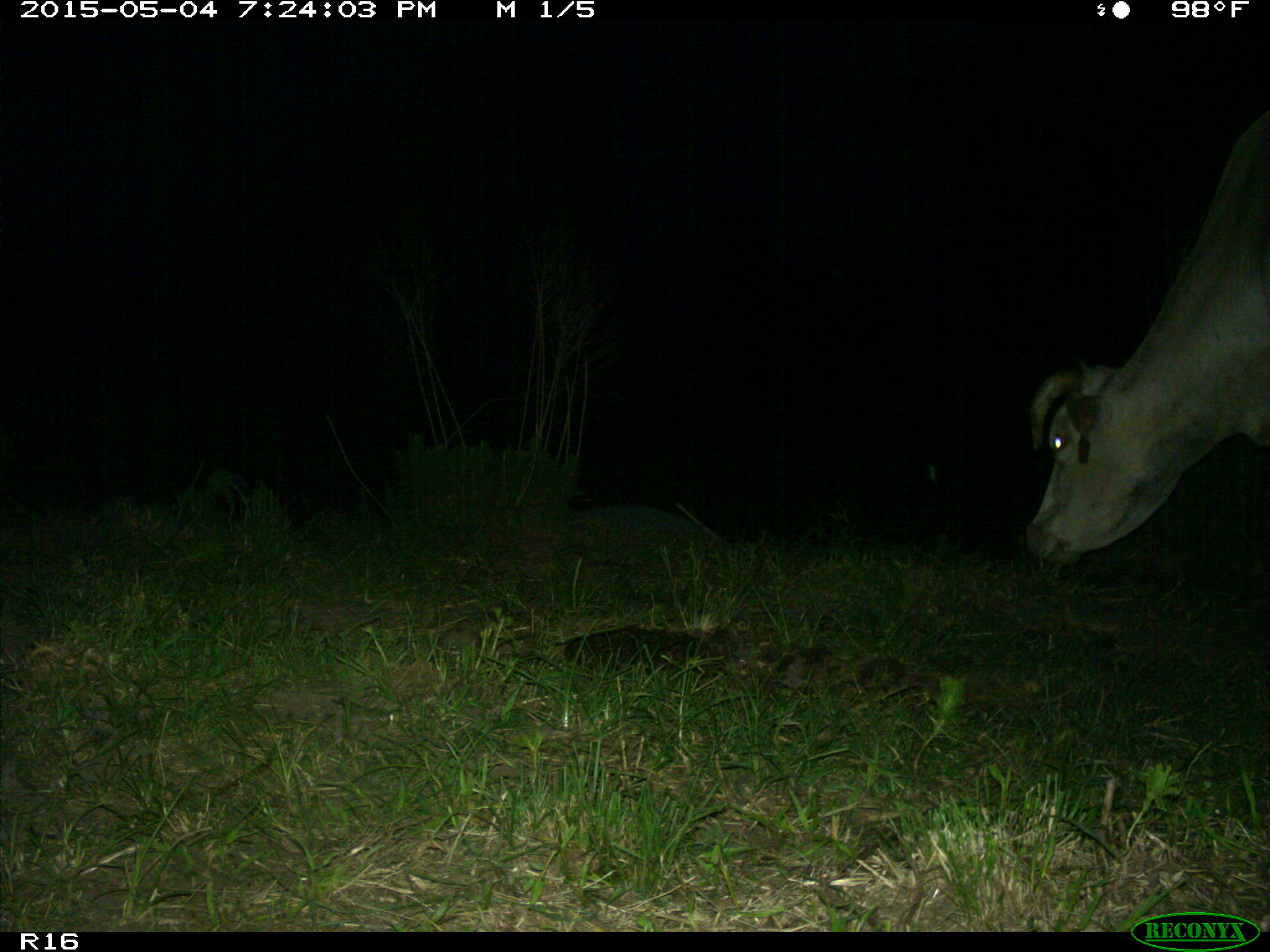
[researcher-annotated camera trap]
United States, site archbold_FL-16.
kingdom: Animalia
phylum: Chordata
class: Mammalia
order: Artiodactyla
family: Bovidae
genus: Bos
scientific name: Bos taurus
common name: domestic cow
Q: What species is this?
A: Bos taurus (domestic cow).